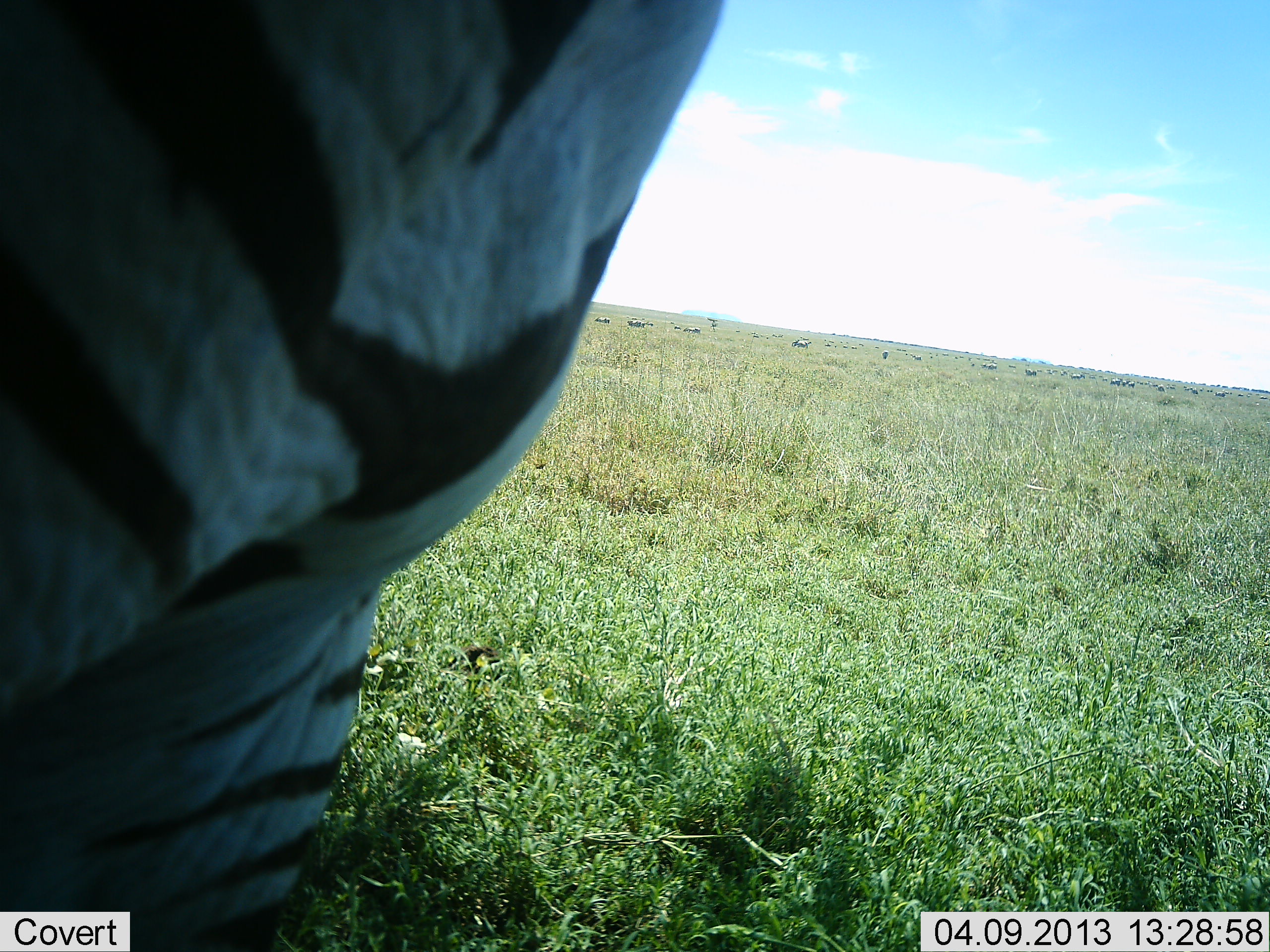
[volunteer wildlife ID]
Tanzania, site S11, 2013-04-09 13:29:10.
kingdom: Animalia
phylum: Chordata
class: Mammalia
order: Perissodactyla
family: Equidae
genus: Equus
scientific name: Equus quagga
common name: plains zebra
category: zebra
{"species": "zebra (plains zebra) (Equus quagga)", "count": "1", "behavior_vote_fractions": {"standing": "94%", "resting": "0%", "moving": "6%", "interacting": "3%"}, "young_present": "0%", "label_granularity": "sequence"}